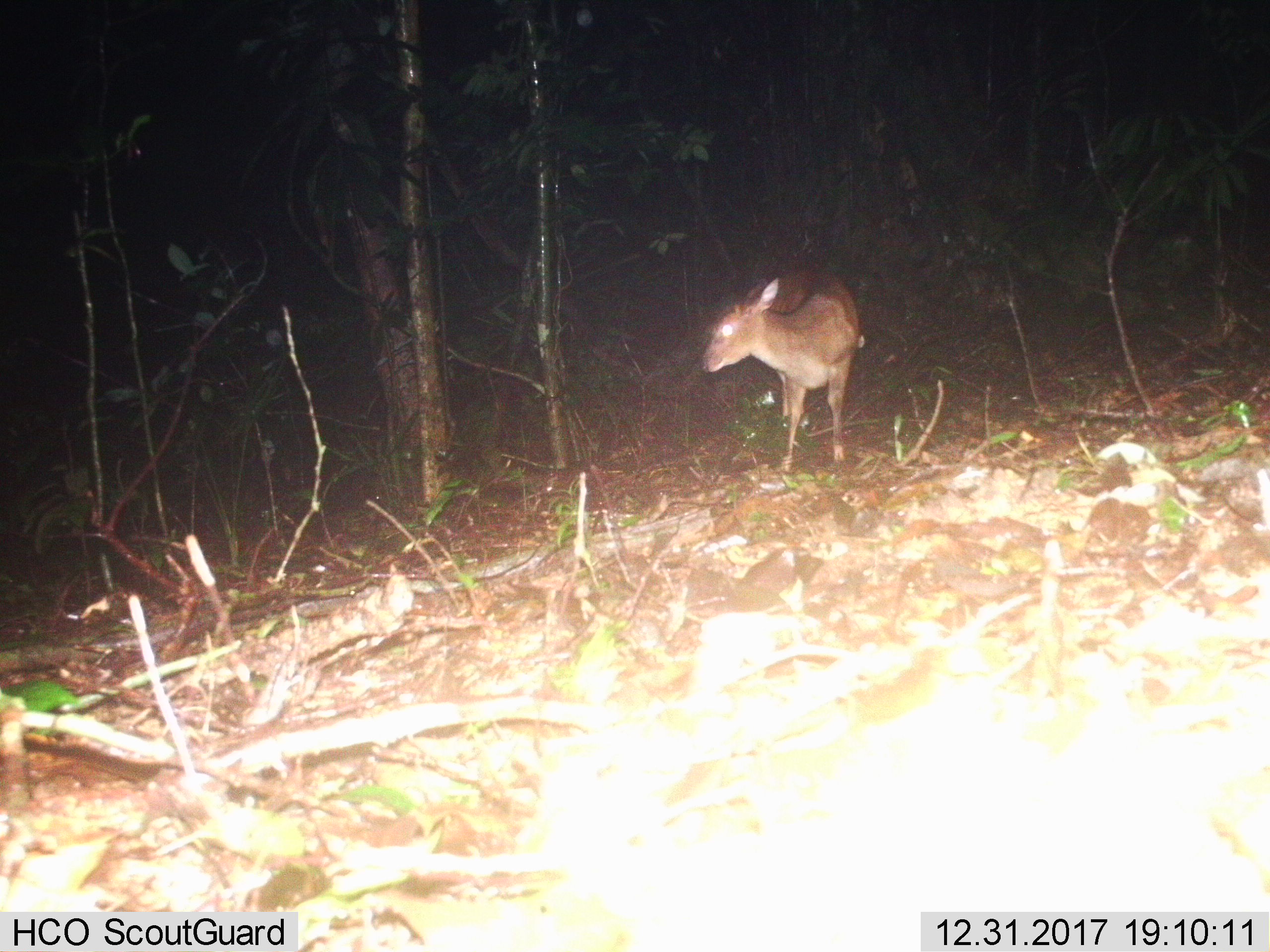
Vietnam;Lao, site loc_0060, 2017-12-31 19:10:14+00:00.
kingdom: Animalia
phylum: Chordata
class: Mammalia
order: Artiodactyla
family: Cervidae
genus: Muntiacus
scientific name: Muntiacus vuquangensis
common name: large-antlered muntjac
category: large antlered muntjac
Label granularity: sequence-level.